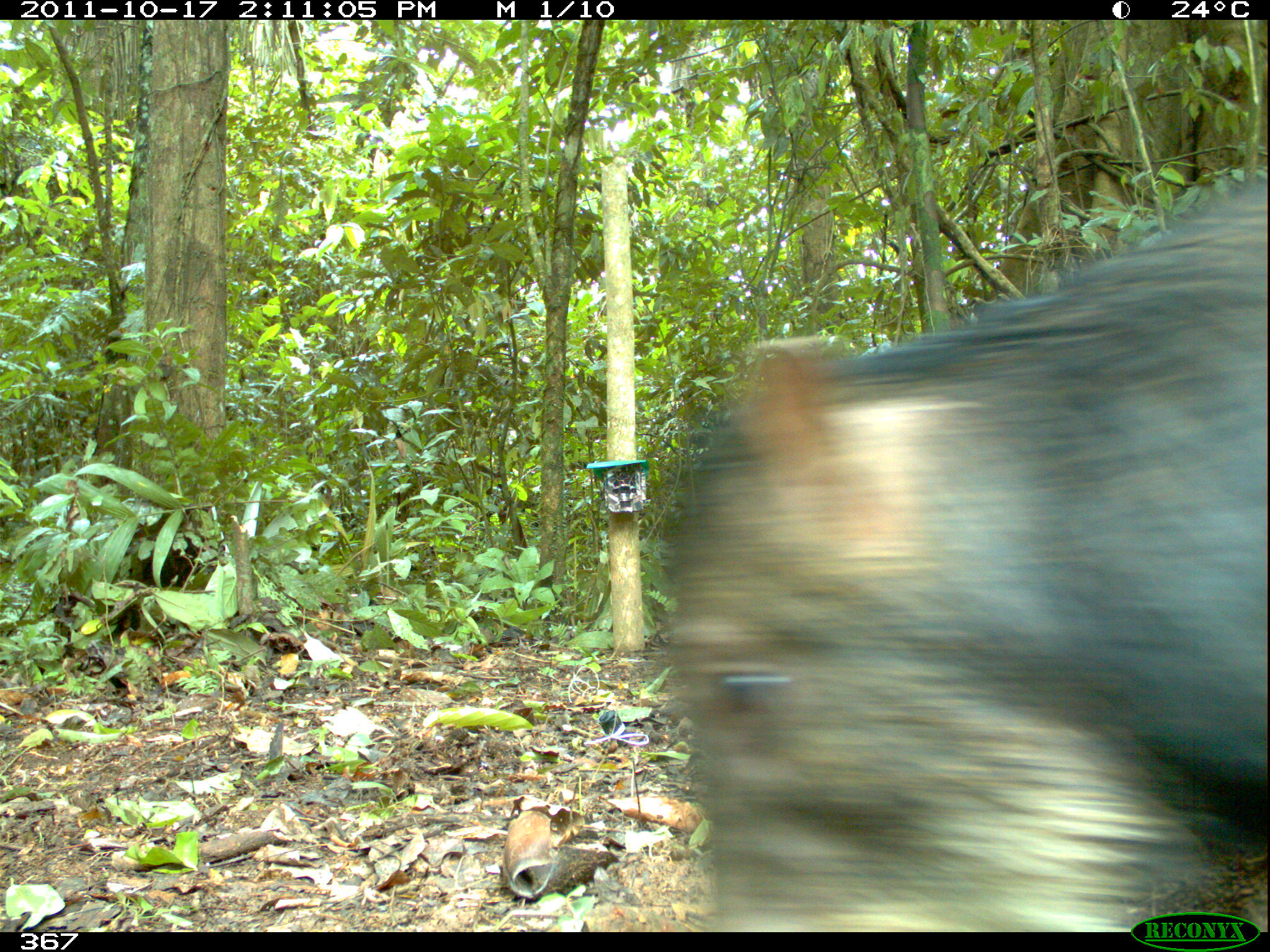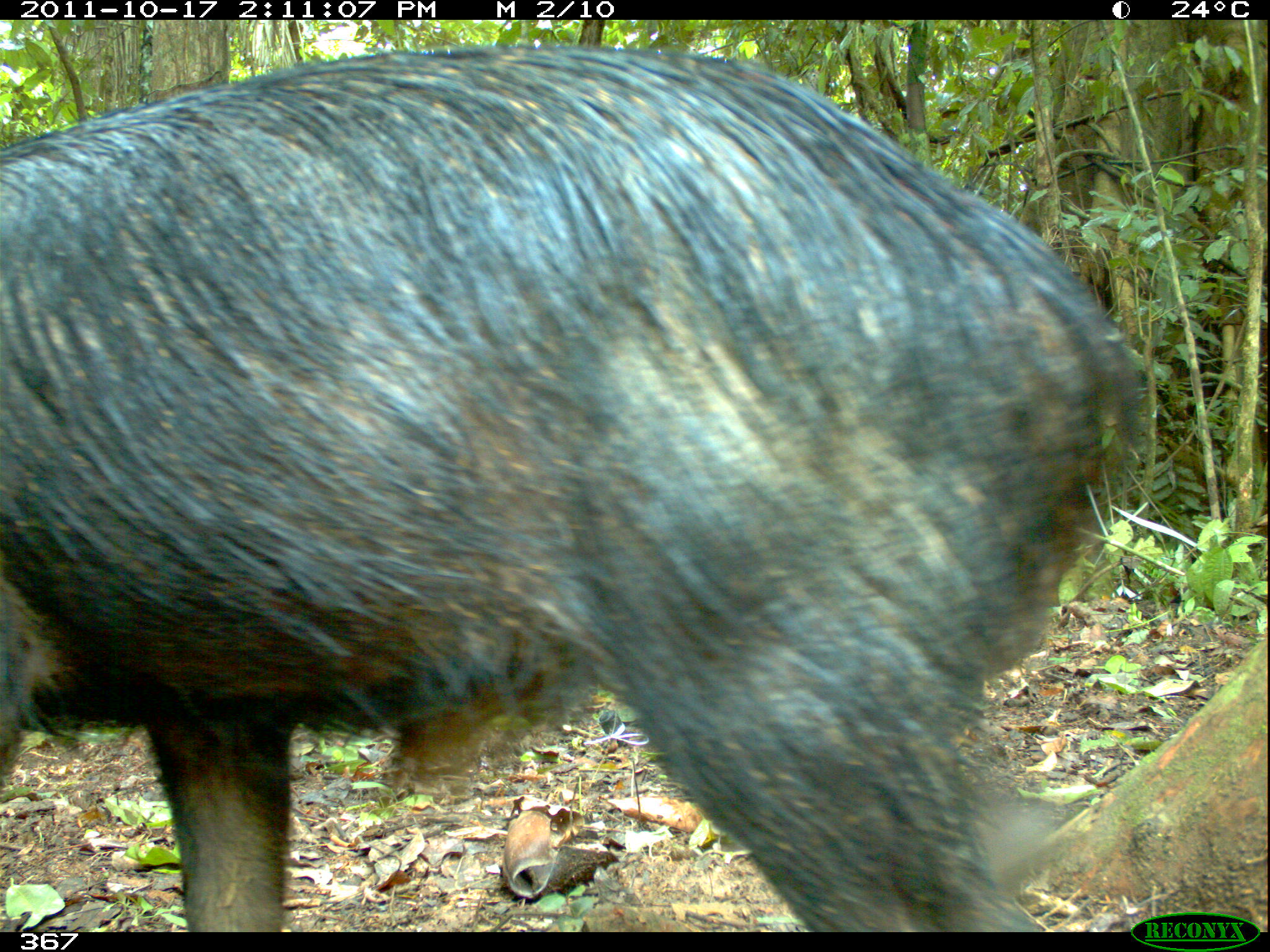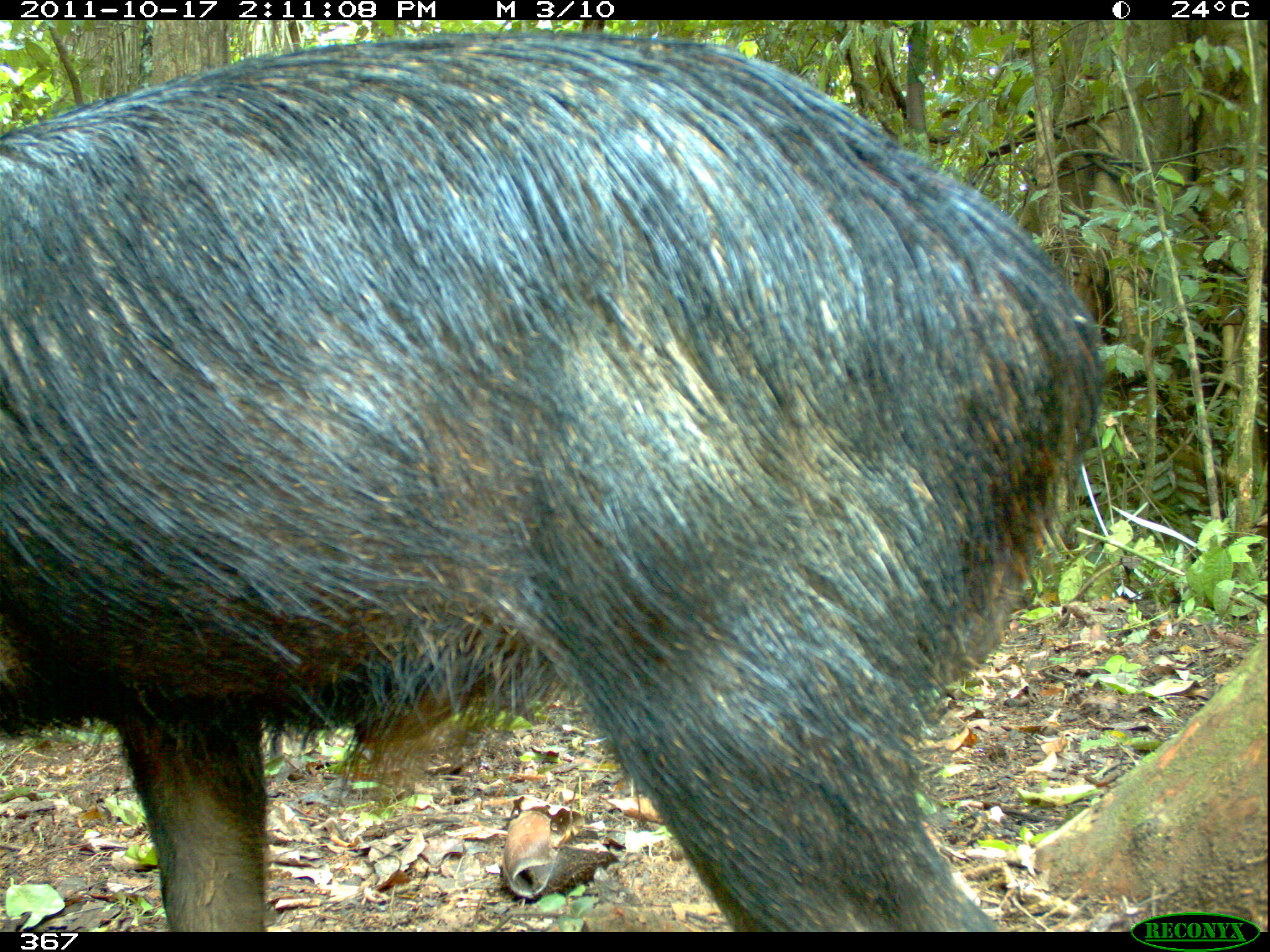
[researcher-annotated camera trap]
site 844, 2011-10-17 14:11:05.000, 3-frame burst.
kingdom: Animalia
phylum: Chordata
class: Mammalia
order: Artiodactyla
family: Tayassuidae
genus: Tayassu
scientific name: Tayassu pecari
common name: white-lipped peccary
Tayassu pecari (white-lipped peccary).